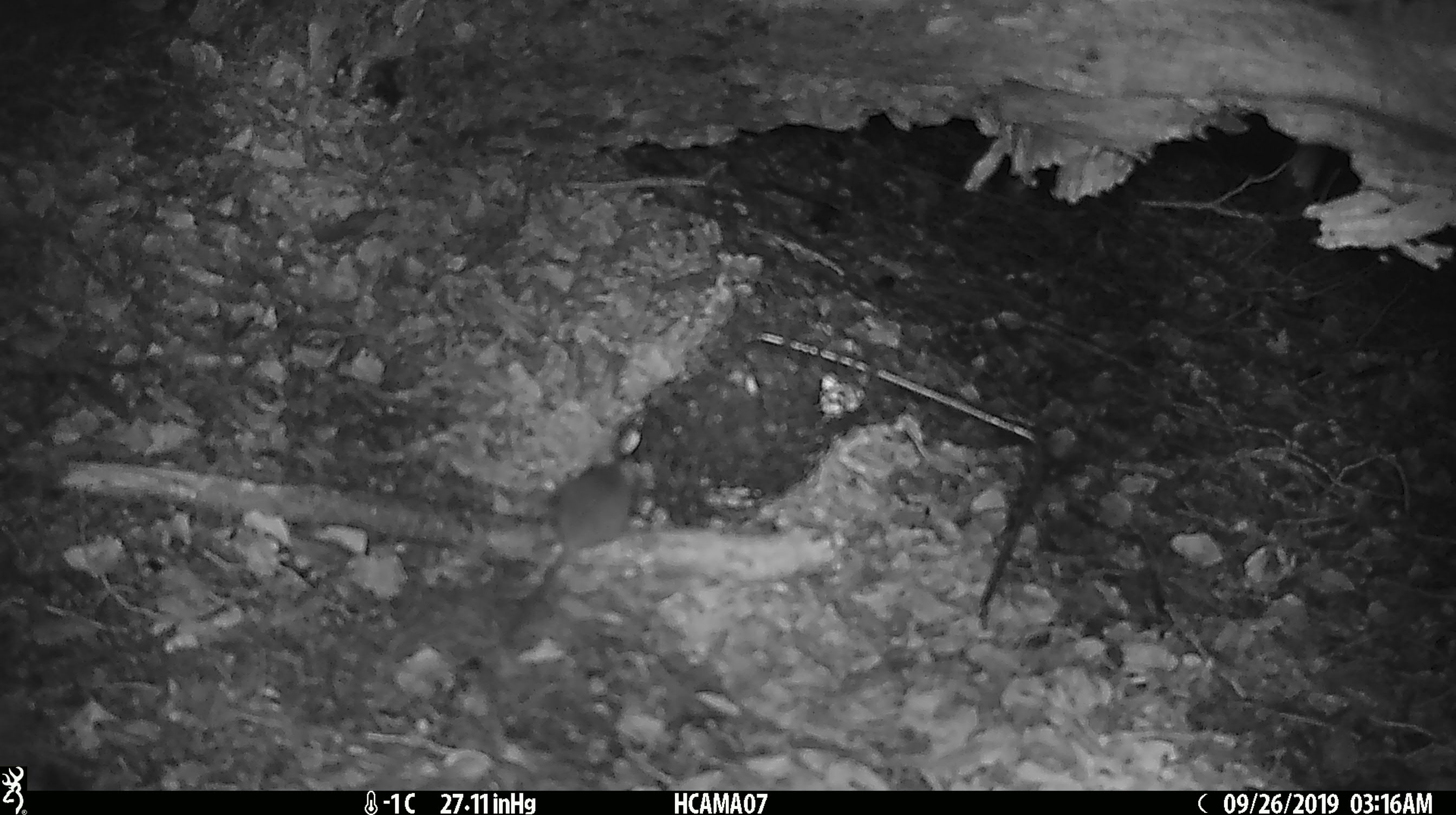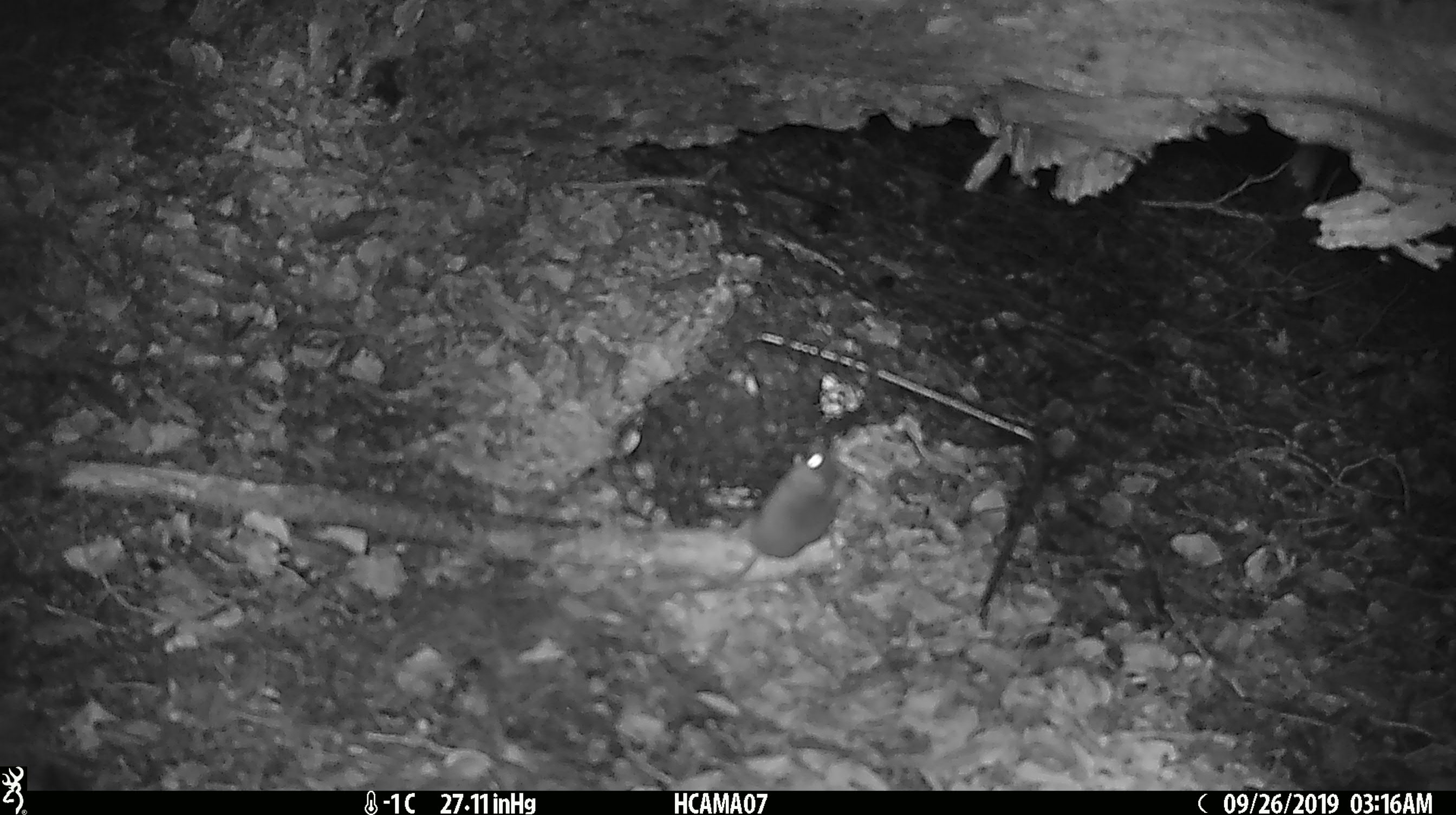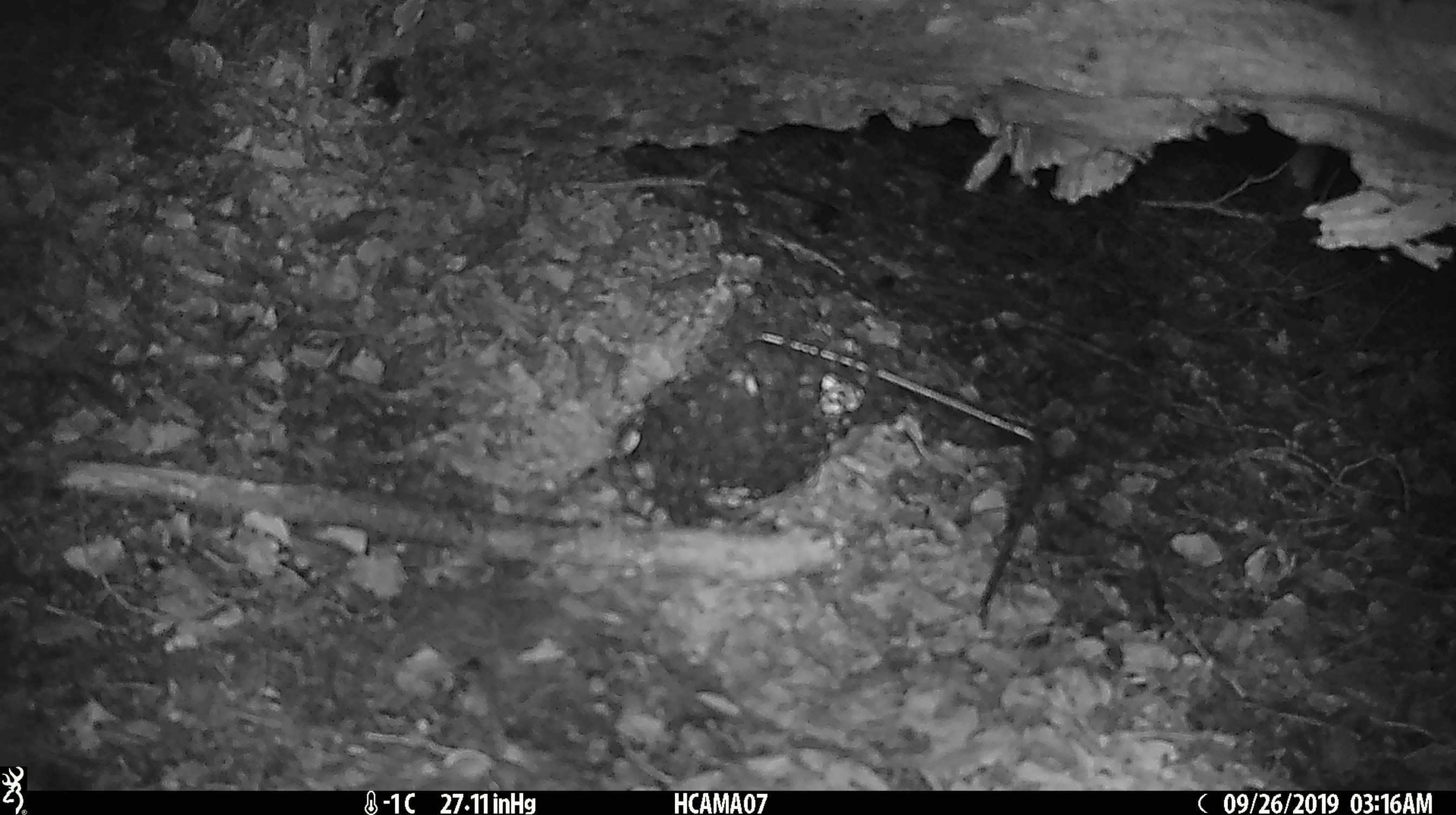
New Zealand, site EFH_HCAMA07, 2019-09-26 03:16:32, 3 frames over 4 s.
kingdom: Animalia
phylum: Chordata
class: Mammalia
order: Rodentia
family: Muridae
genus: Mus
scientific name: Mus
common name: mouse